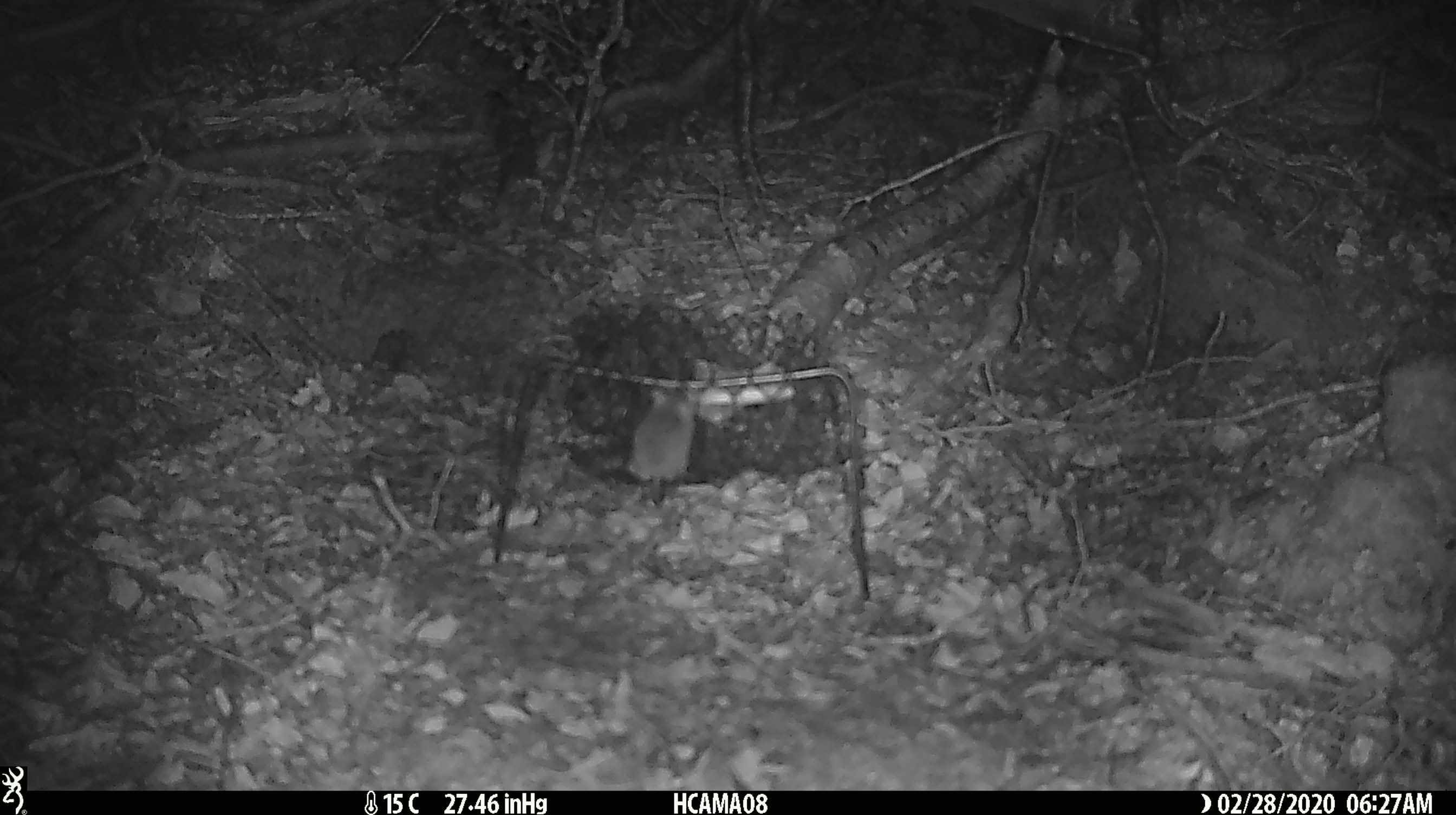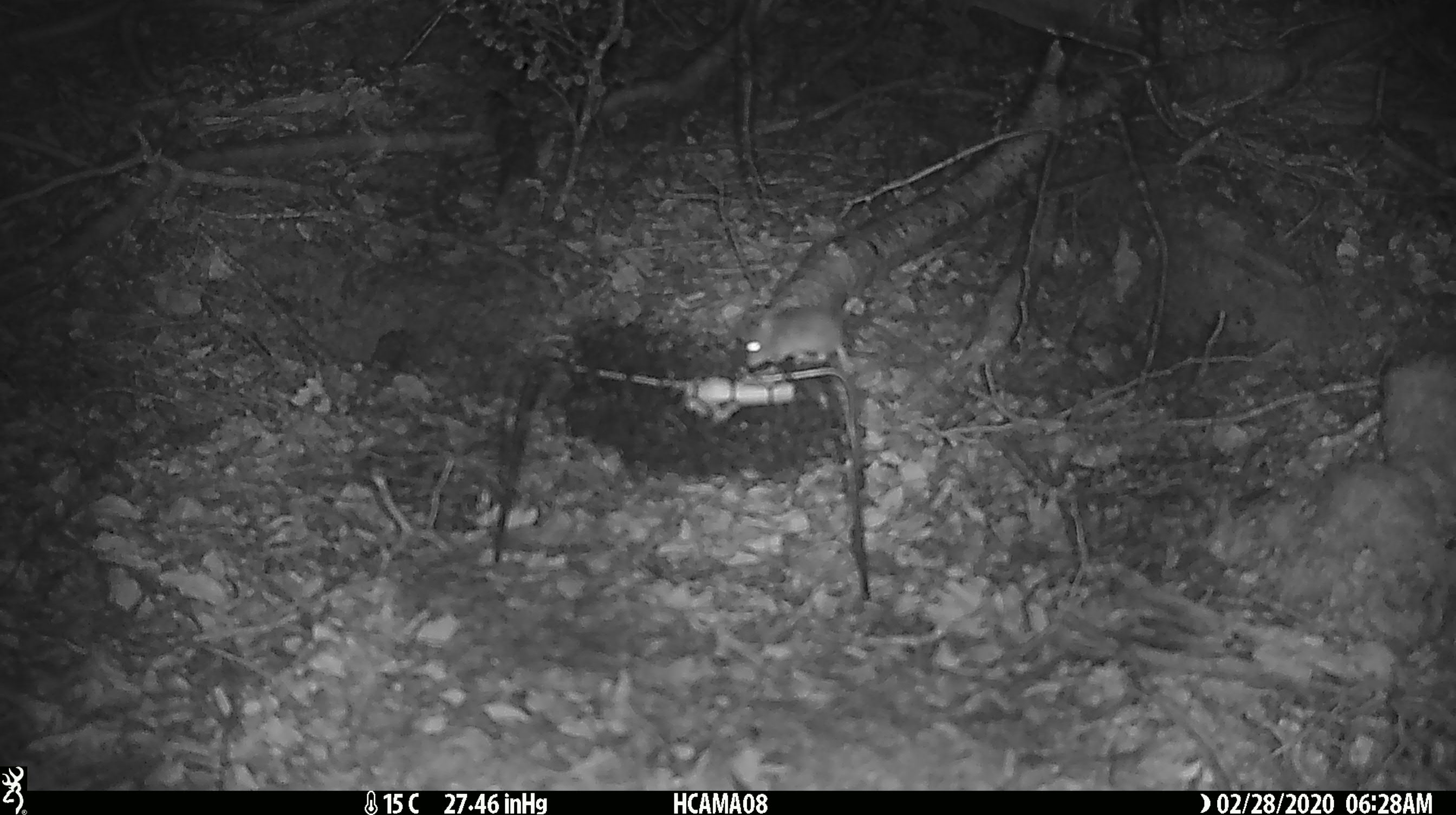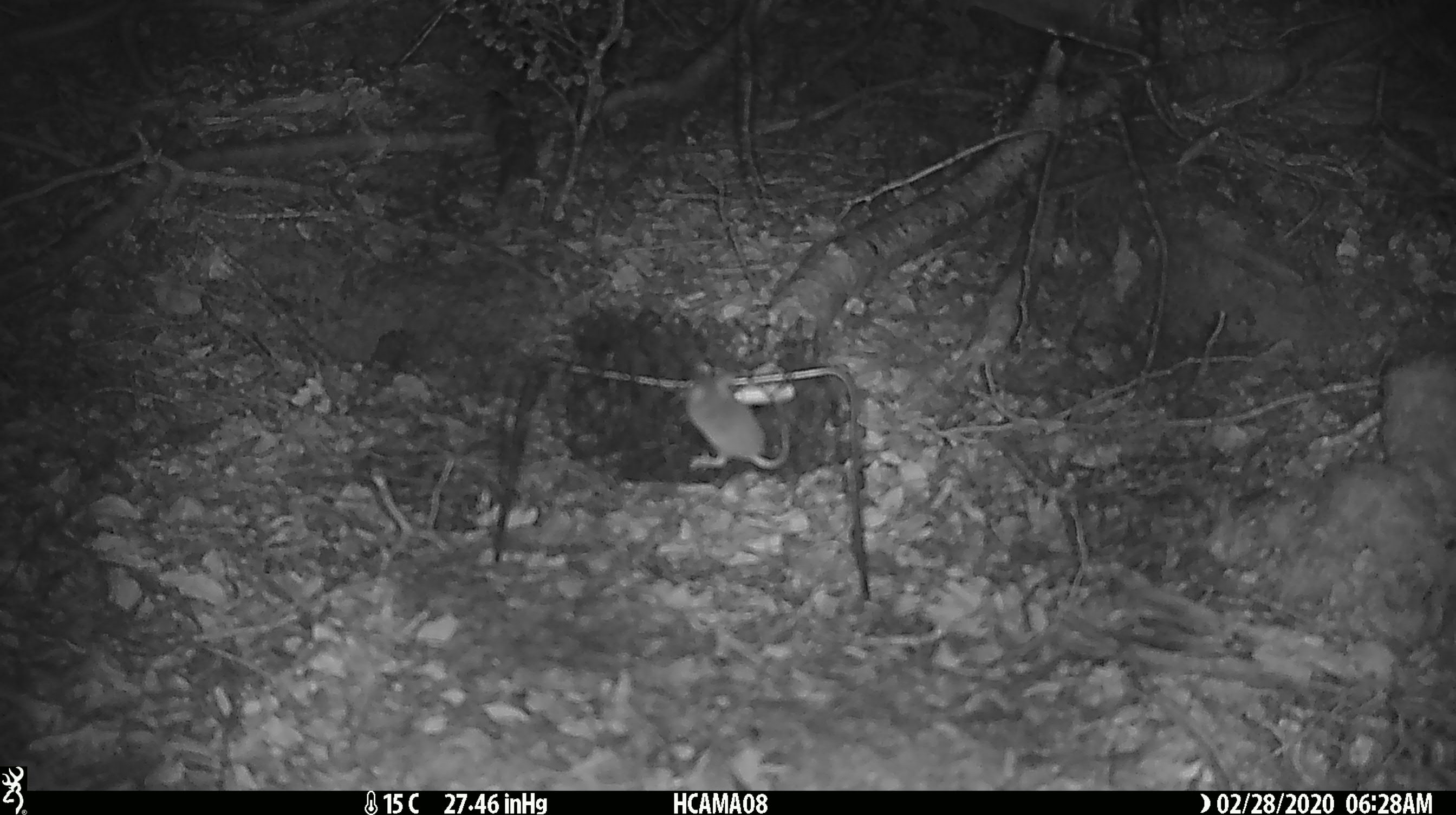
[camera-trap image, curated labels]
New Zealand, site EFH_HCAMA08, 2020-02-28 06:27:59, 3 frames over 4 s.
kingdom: Animalia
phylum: Chordata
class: Mammalia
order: Rodentia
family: Muridae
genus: Mus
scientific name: Mus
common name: mouse